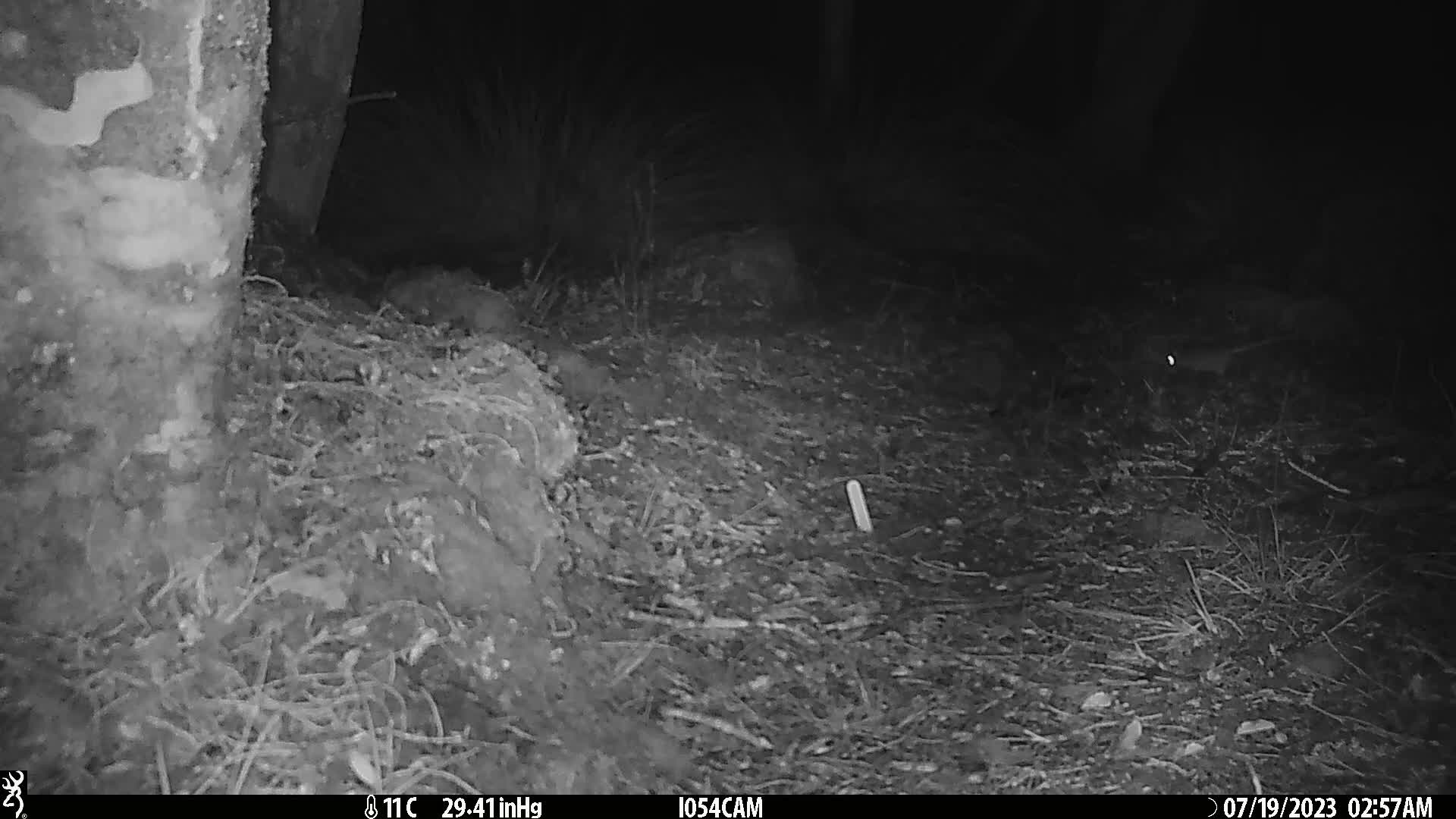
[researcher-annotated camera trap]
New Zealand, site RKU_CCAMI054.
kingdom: Animalia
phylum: Chordata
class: Mammalia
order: Rodentia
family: Muridae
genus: Rattus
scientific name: Rattus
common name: rat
Rat (Rattus).